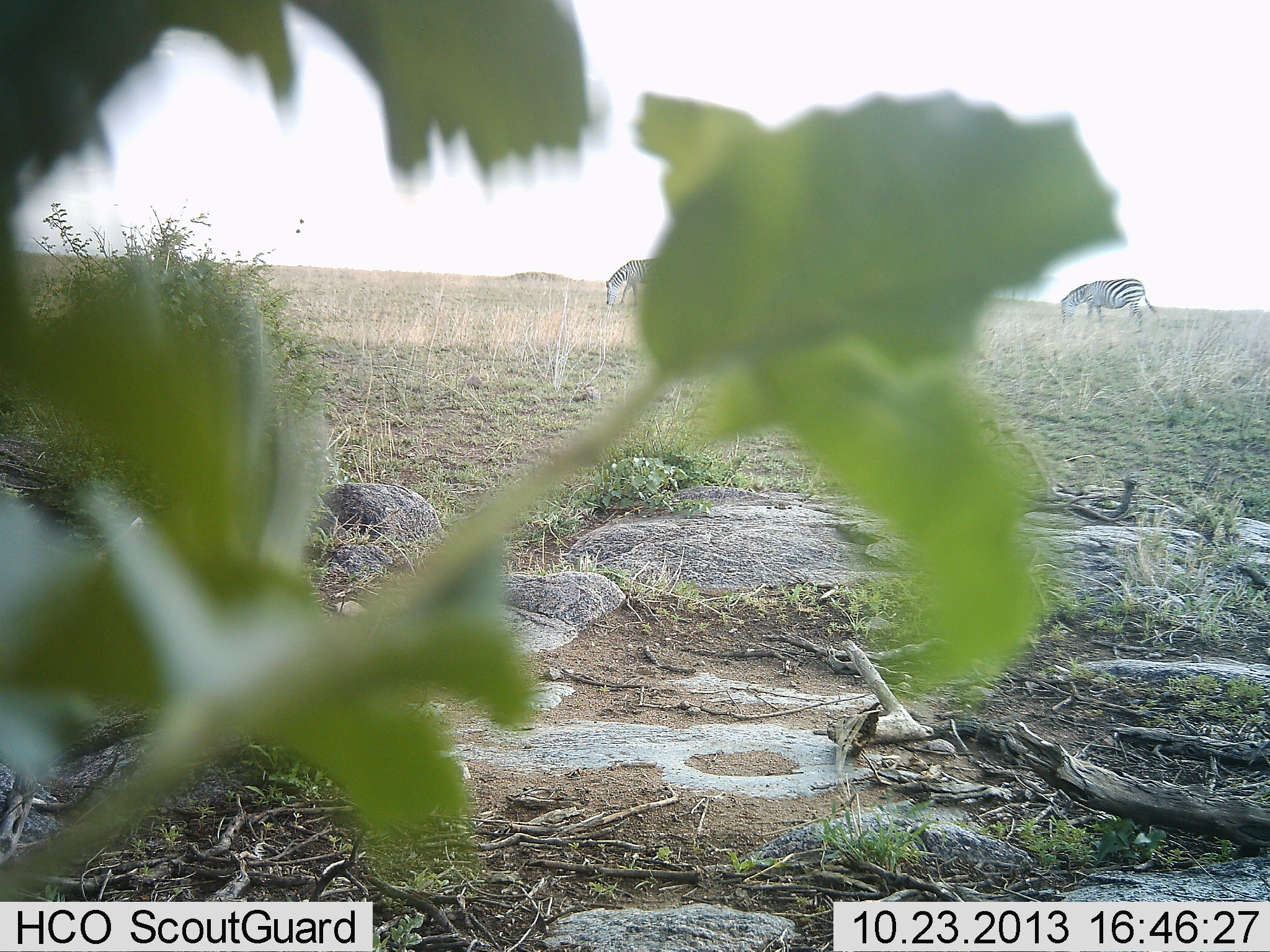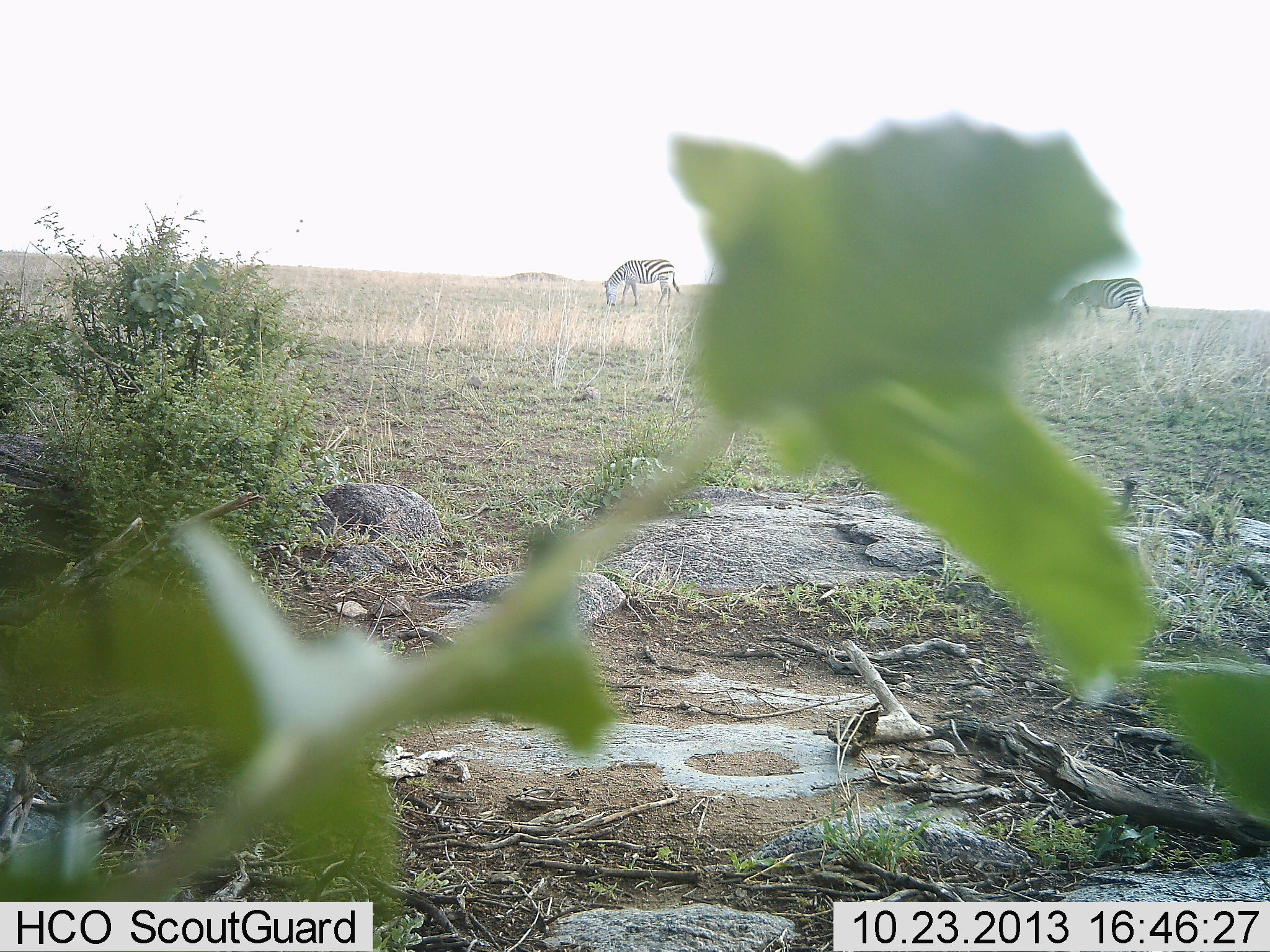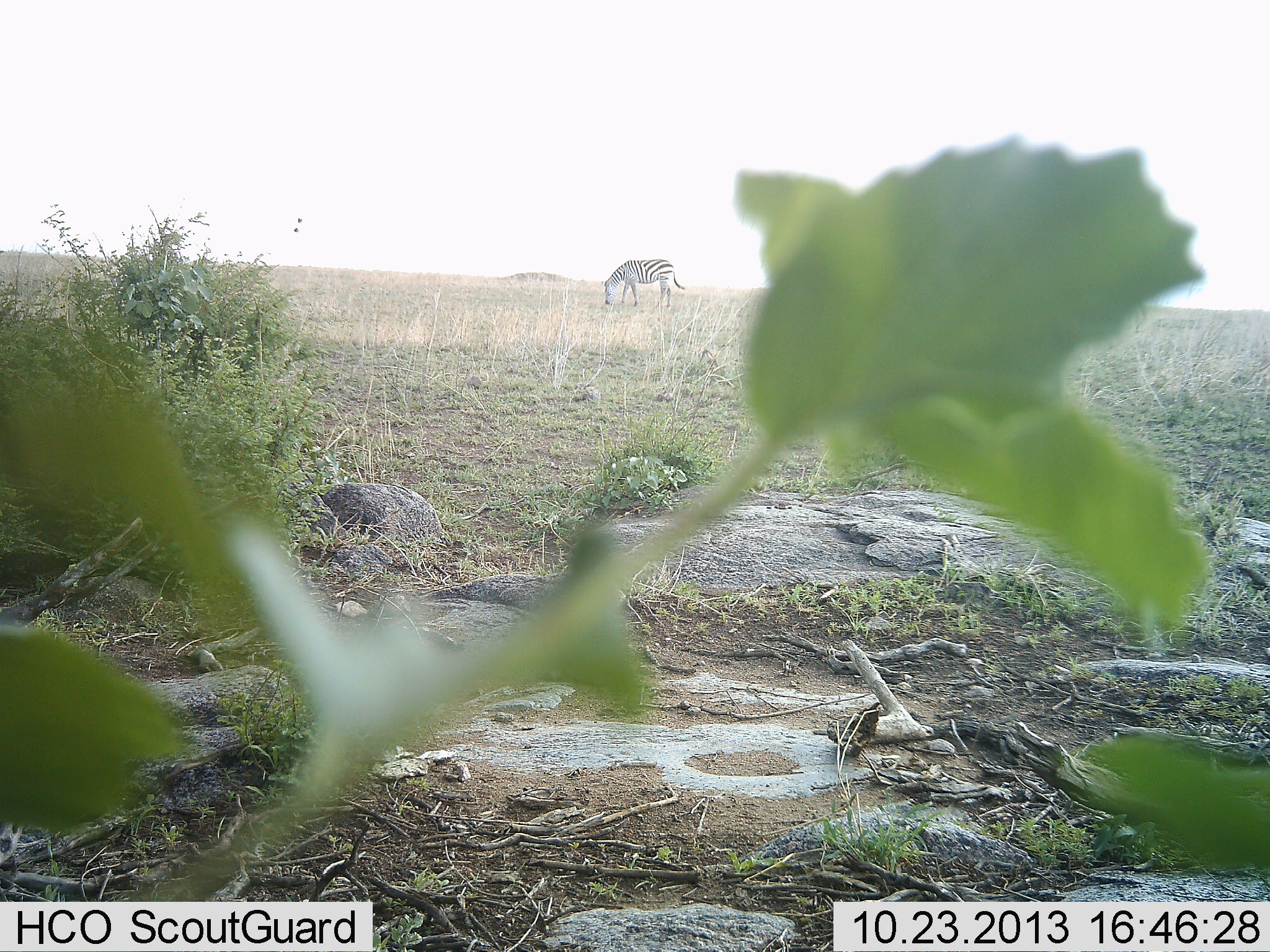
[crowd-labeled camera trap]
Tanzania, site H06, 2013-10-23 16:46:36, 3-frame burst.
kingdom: Animalia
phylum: Chordata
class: Mammalia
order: Perissodactyla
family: Equidae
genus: Equus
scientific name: Equus quagga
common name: plains zebra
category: zebra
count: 2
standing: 13%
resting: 0%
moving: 0%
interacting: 0%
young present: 0%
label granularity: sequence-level